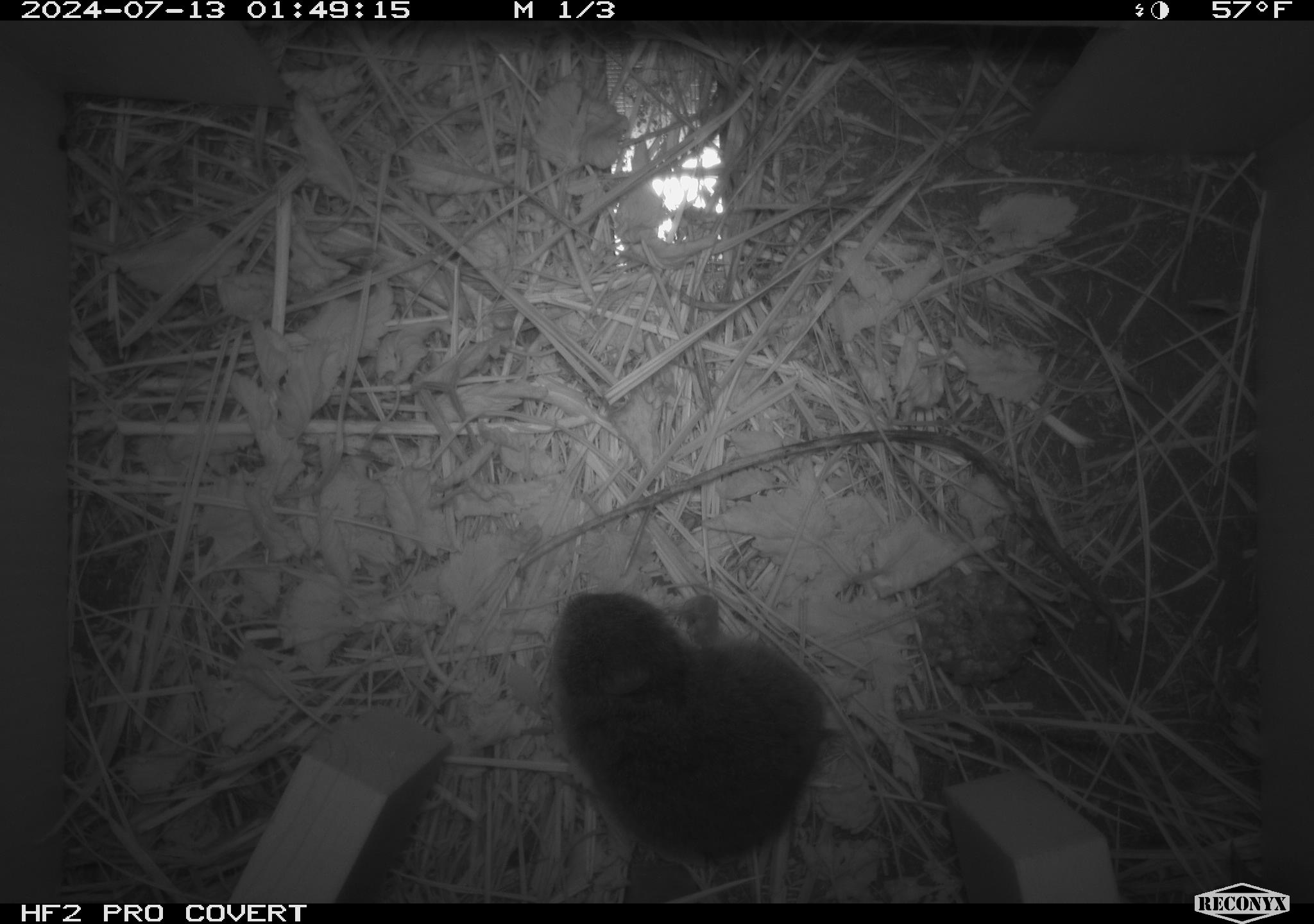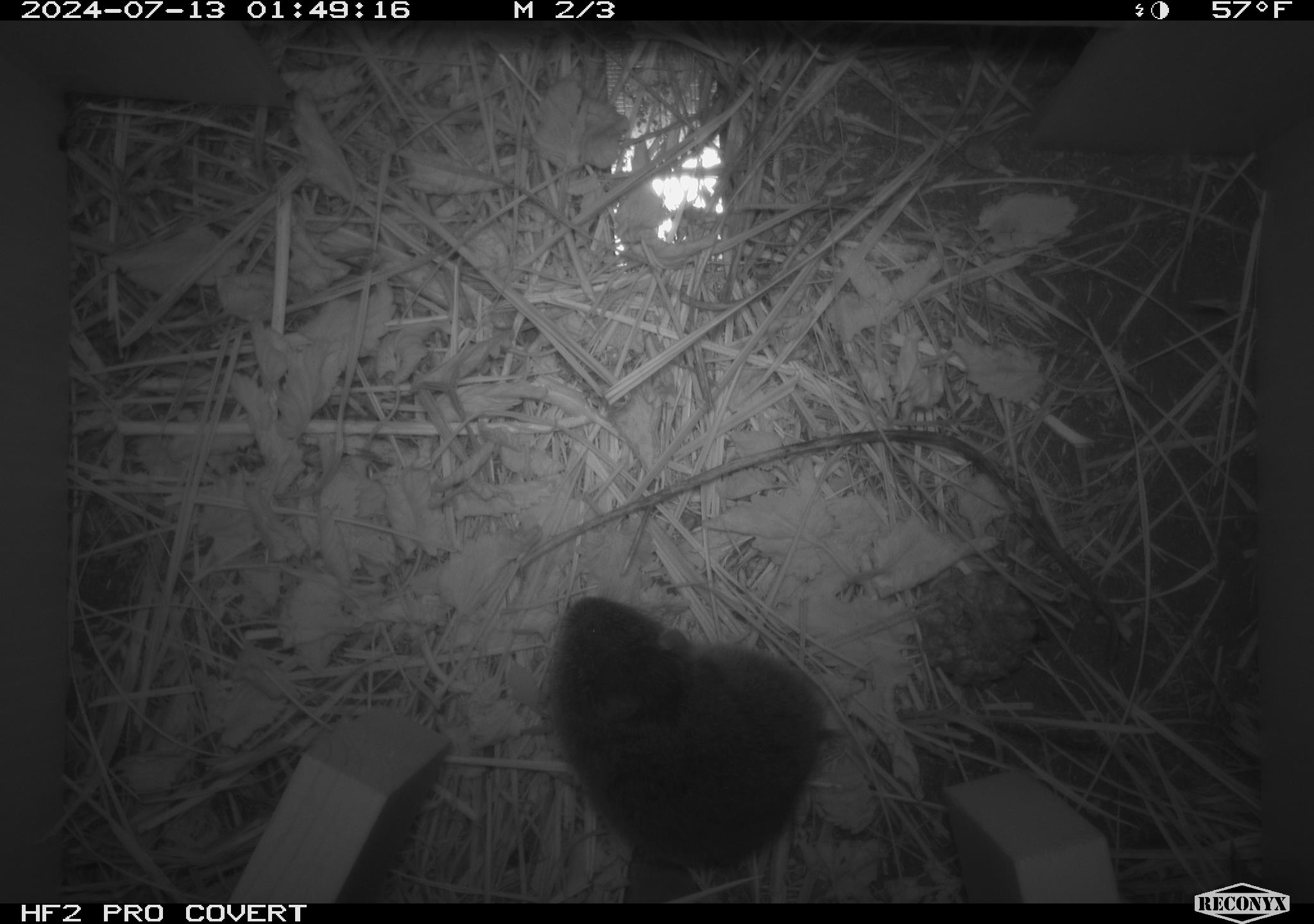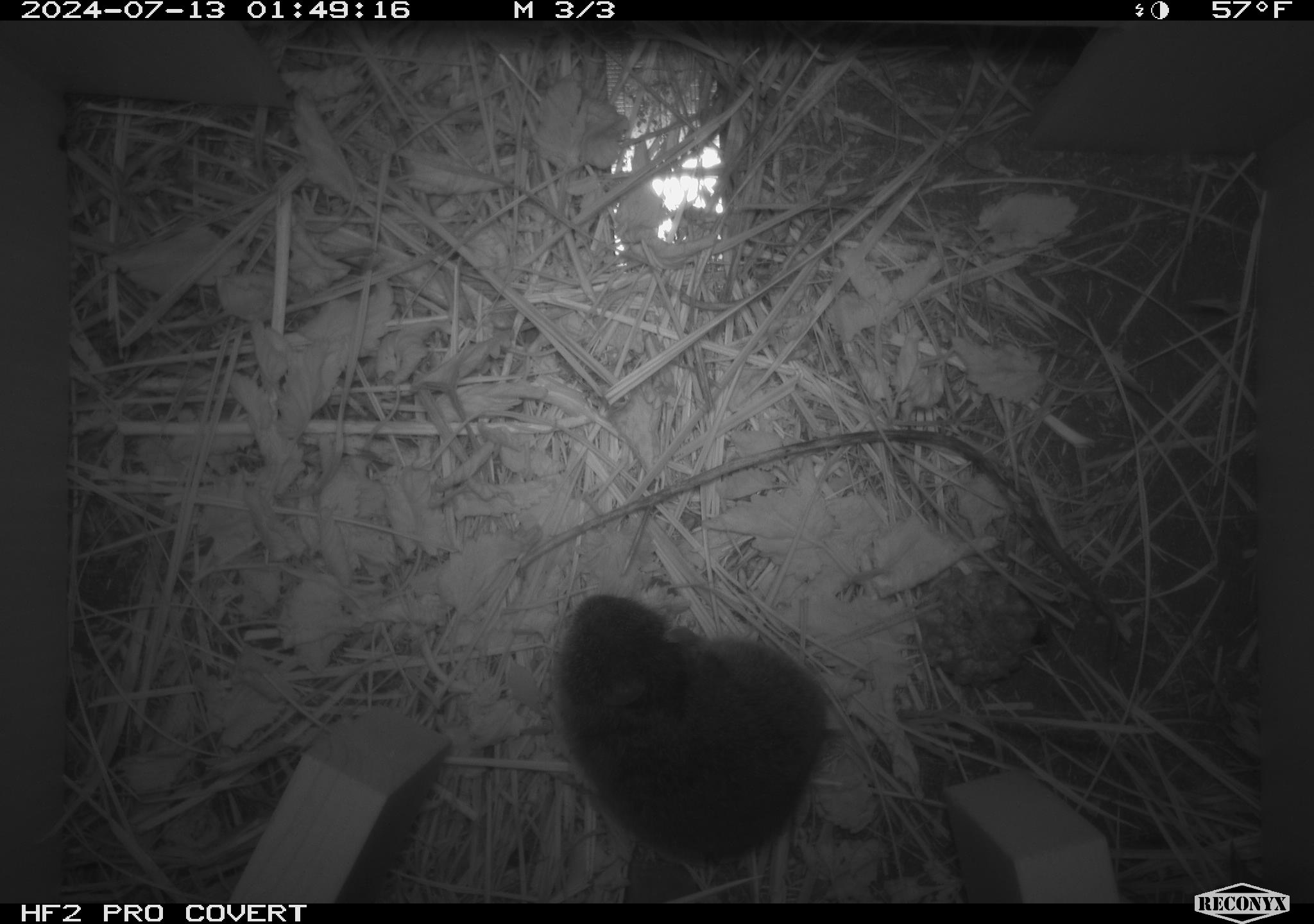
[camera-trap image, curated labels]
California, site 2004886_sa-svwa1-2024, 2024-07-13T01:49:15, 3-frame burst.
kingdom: Animalia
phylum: Chordata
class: Mammalia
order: Rodentia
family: Cricetidae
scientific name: Arvicolinae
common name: voles, lemmings, and muskrats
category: arvicolinae subfamily